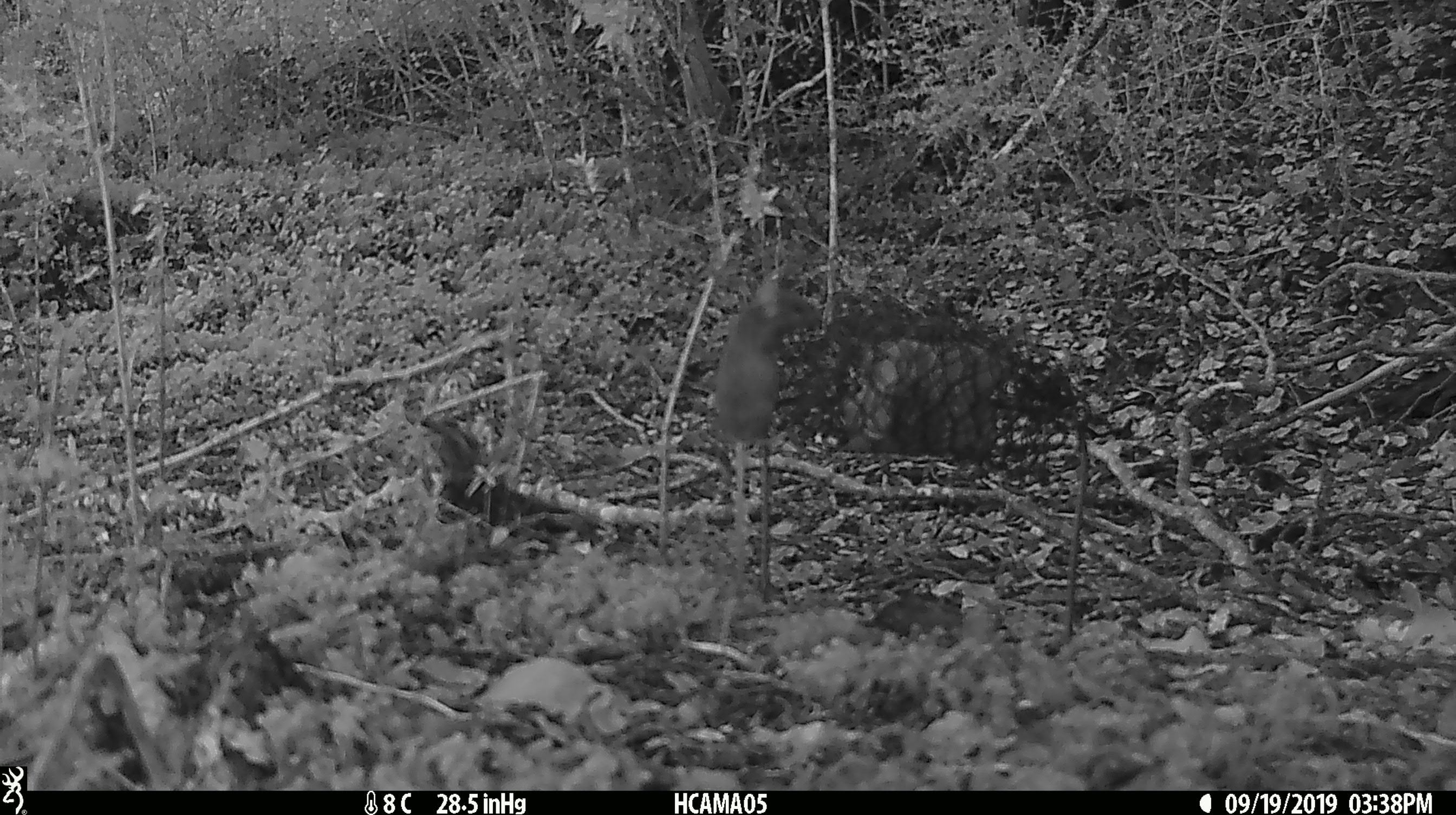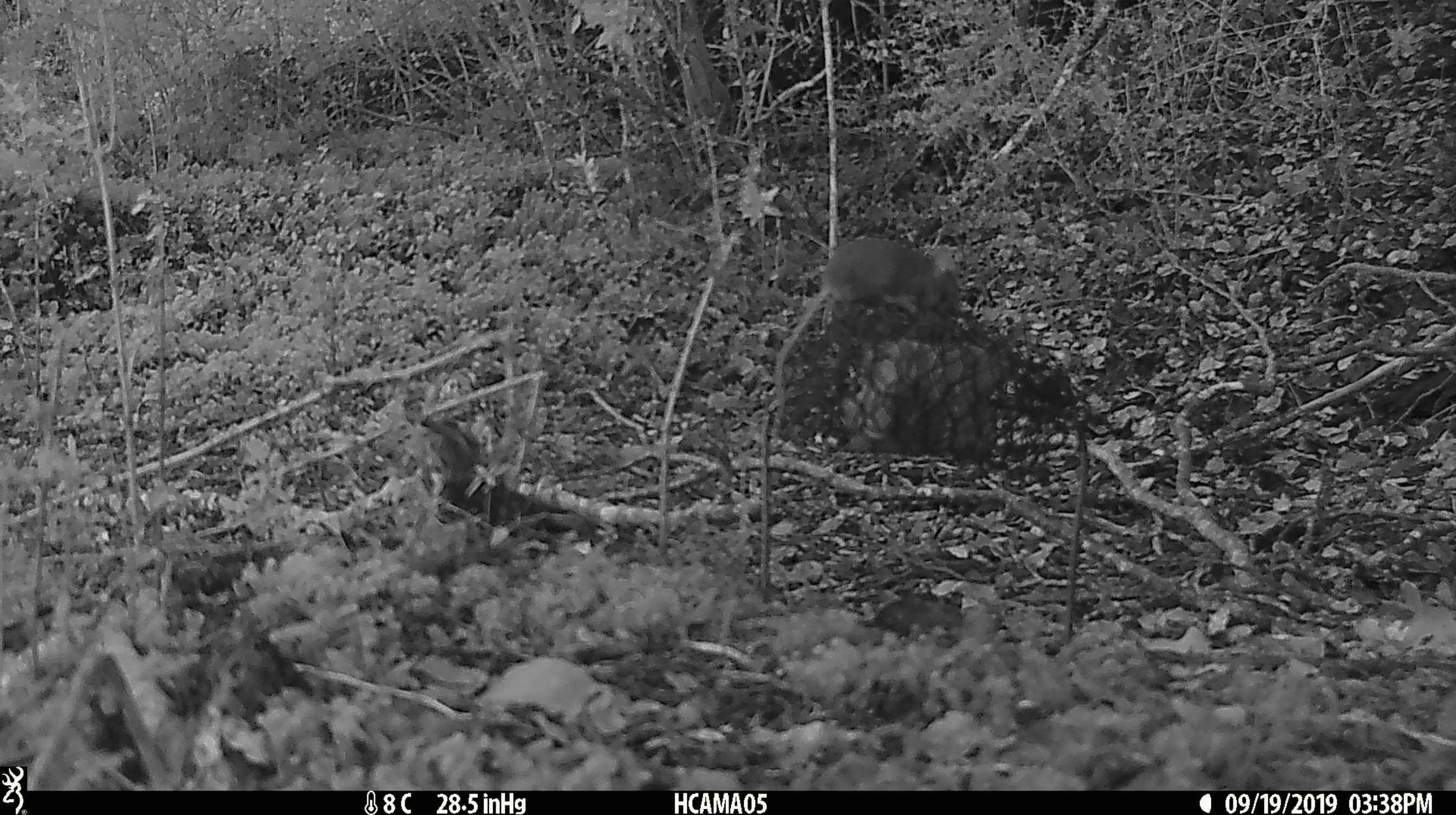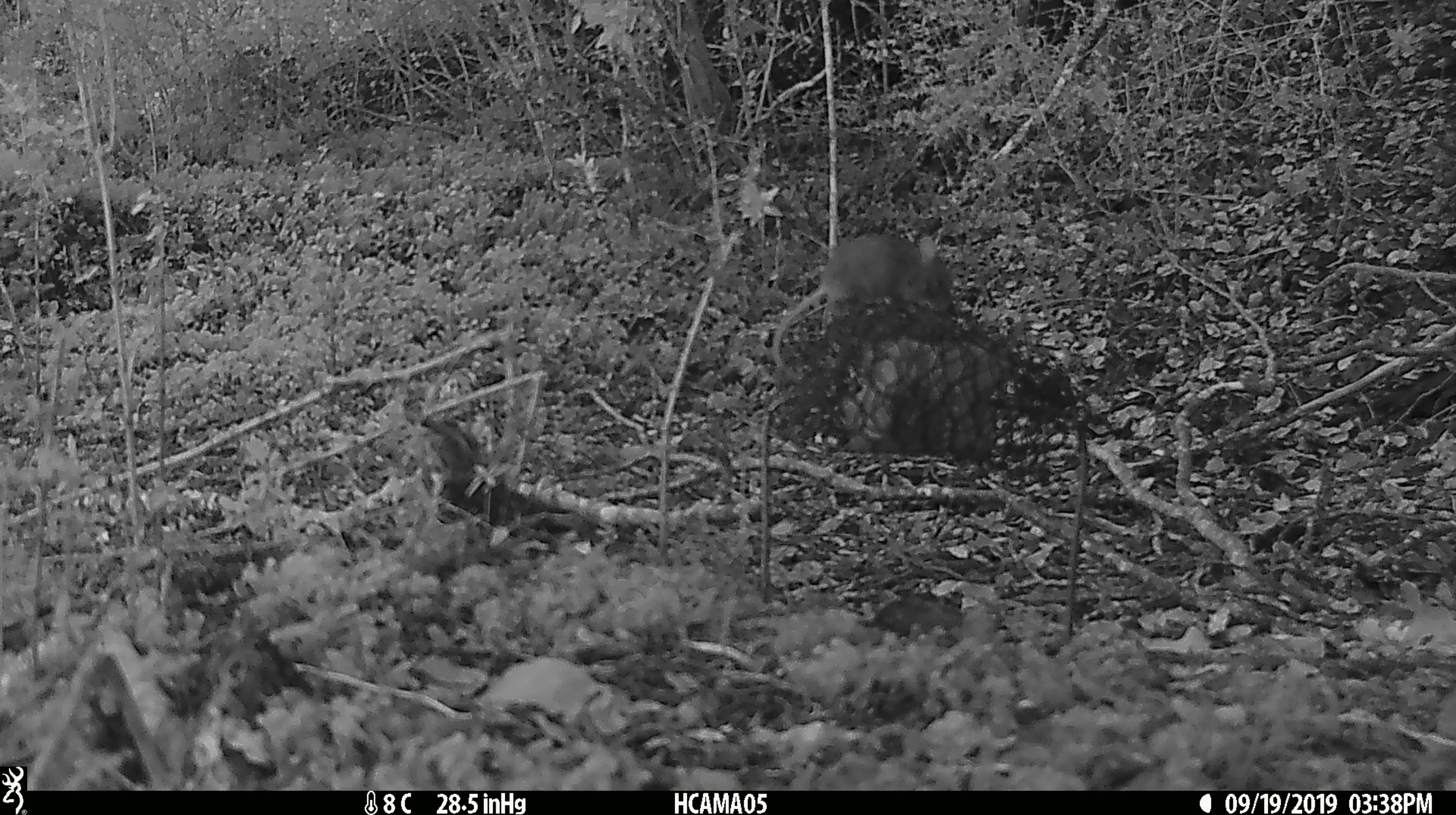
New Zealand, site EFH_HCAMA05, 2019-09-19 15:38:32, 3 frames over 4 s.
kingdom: Animalia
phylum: Chordata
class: Mammalia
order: Rodentia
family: Muridae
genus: Mus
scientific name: Mus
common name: mouse